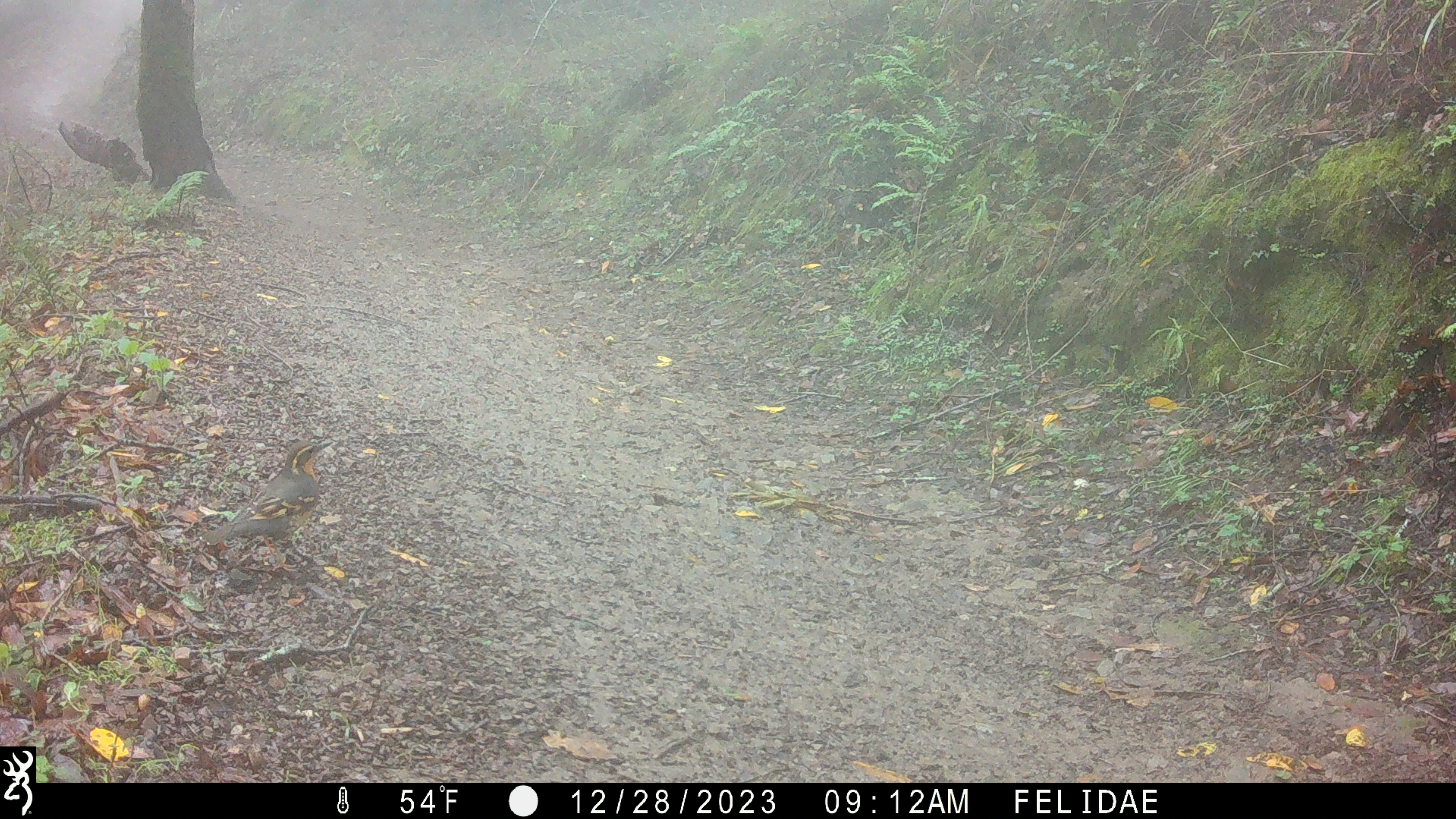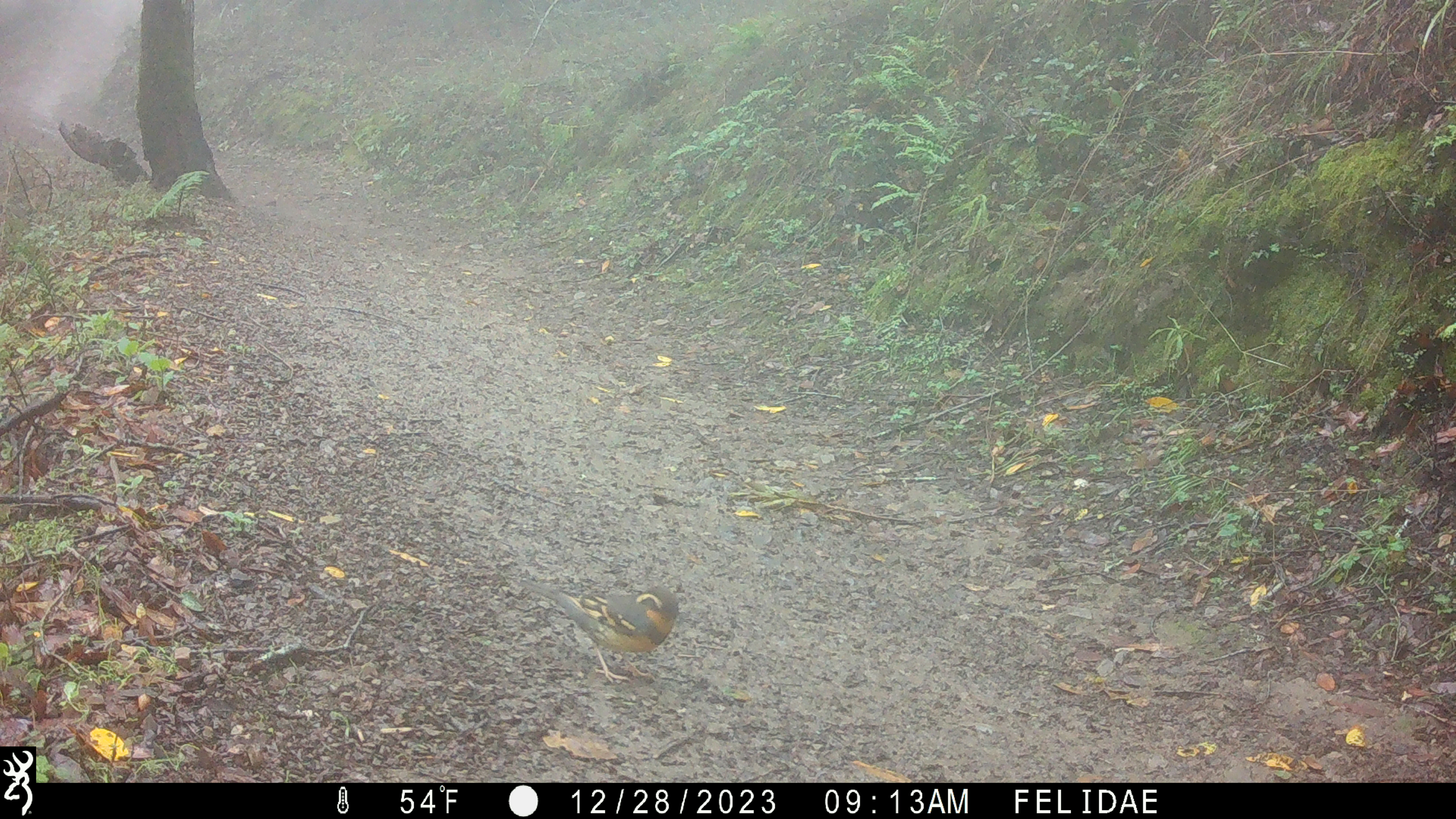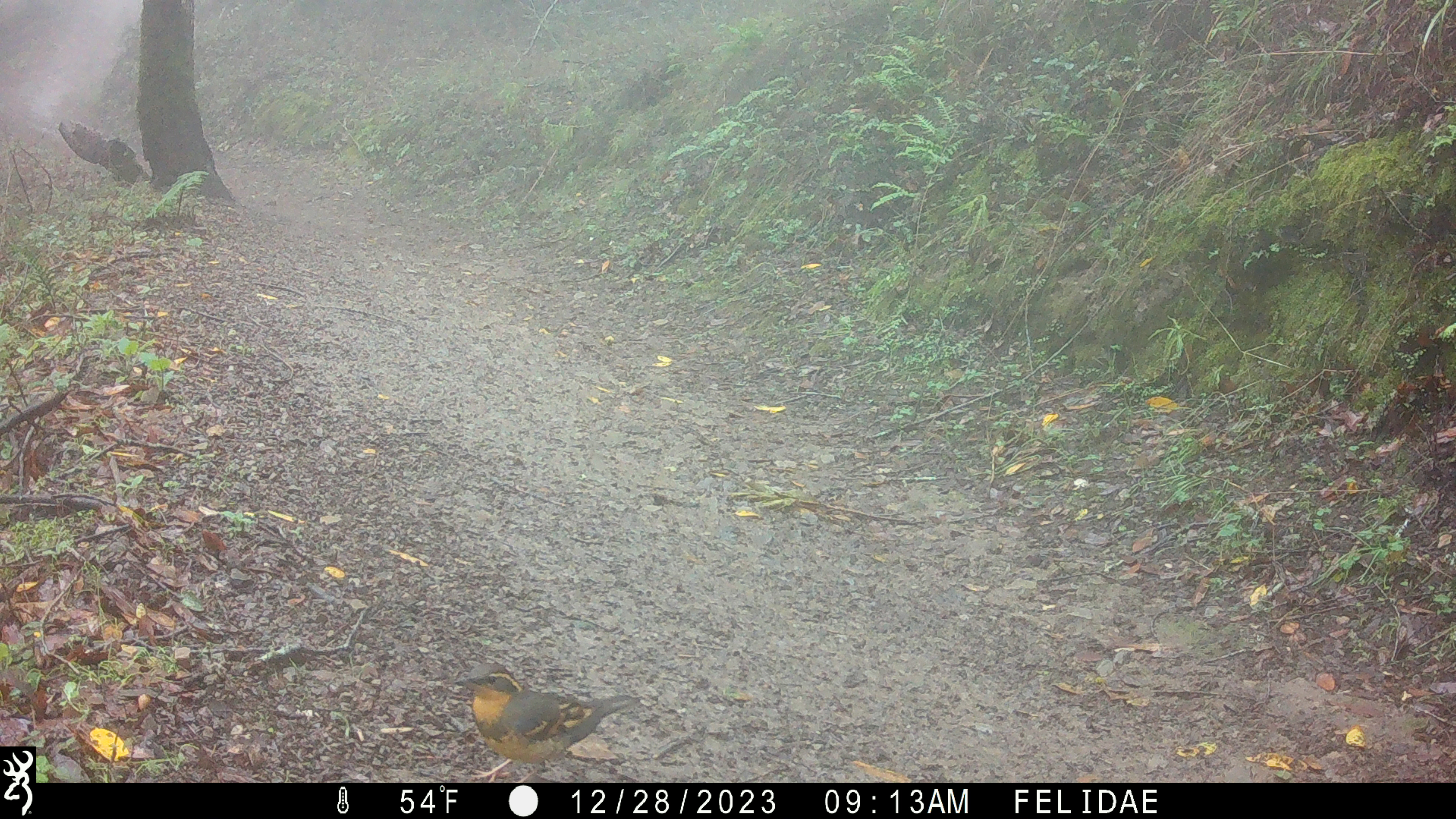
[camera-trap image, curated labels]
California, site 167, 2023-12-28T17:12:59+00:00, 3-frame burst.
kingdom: Animalia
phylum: Chordata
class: Aves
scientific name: Aves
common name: bird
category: unknown bird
Unknown bird (bird) (Aves).